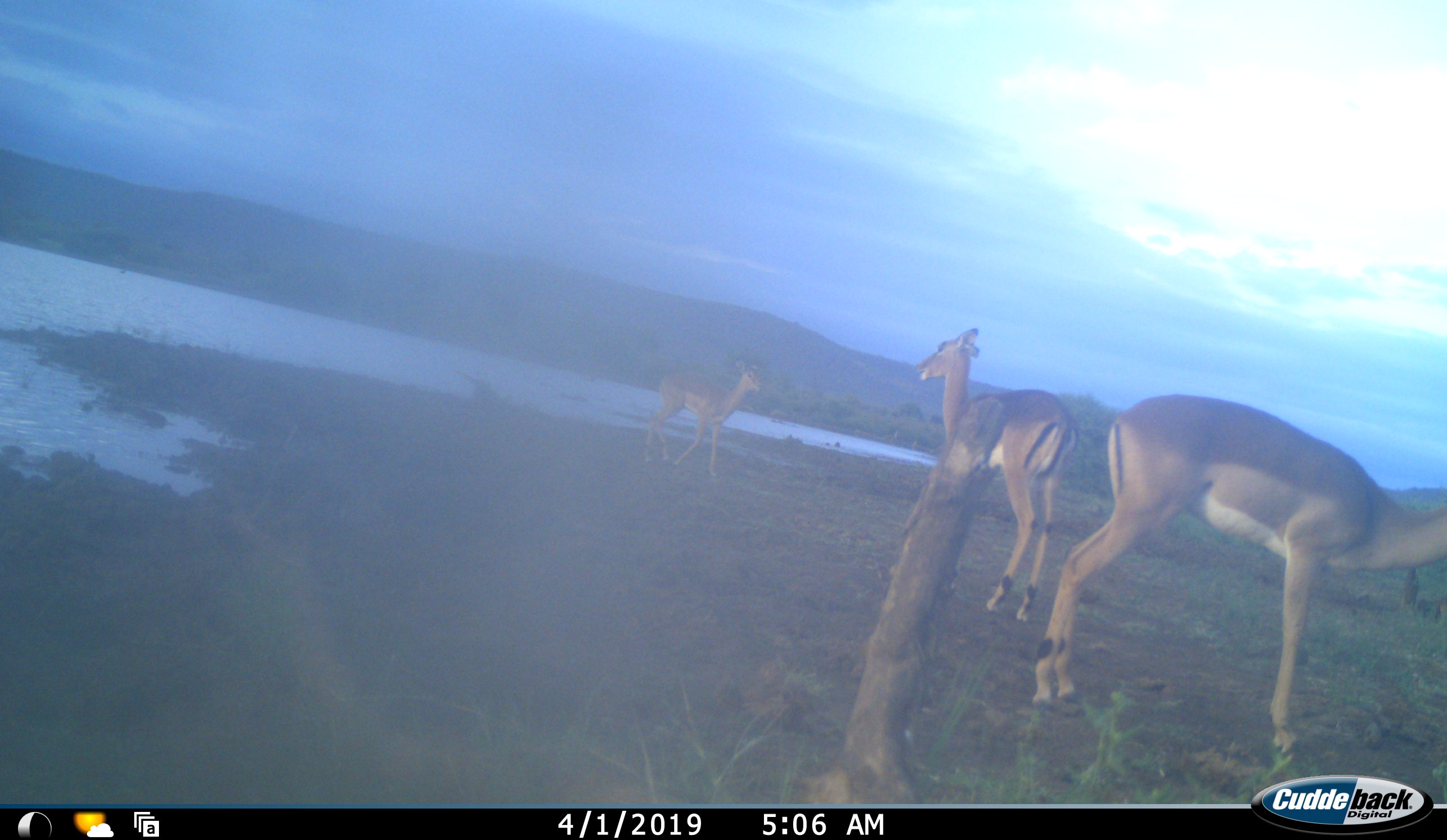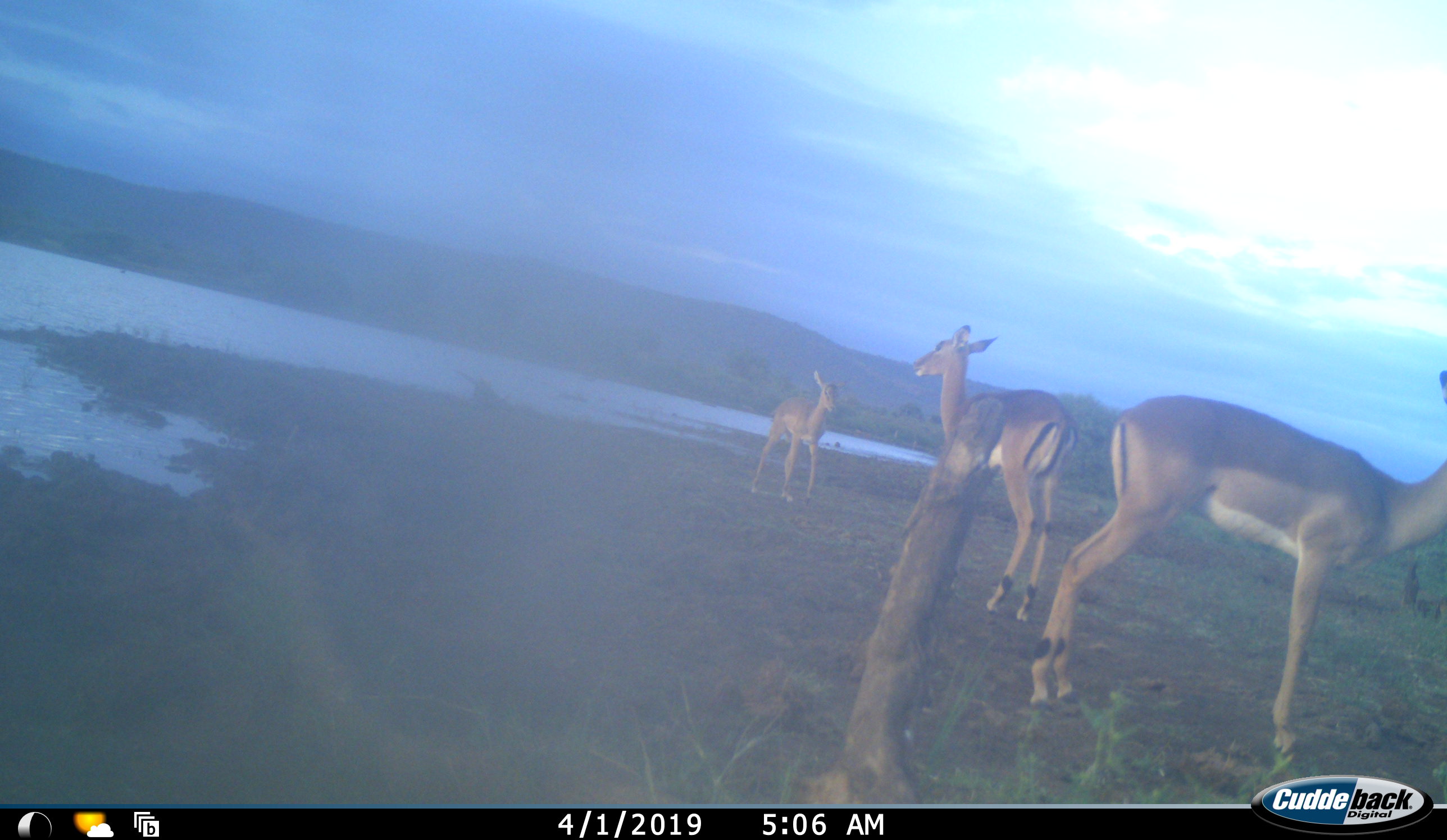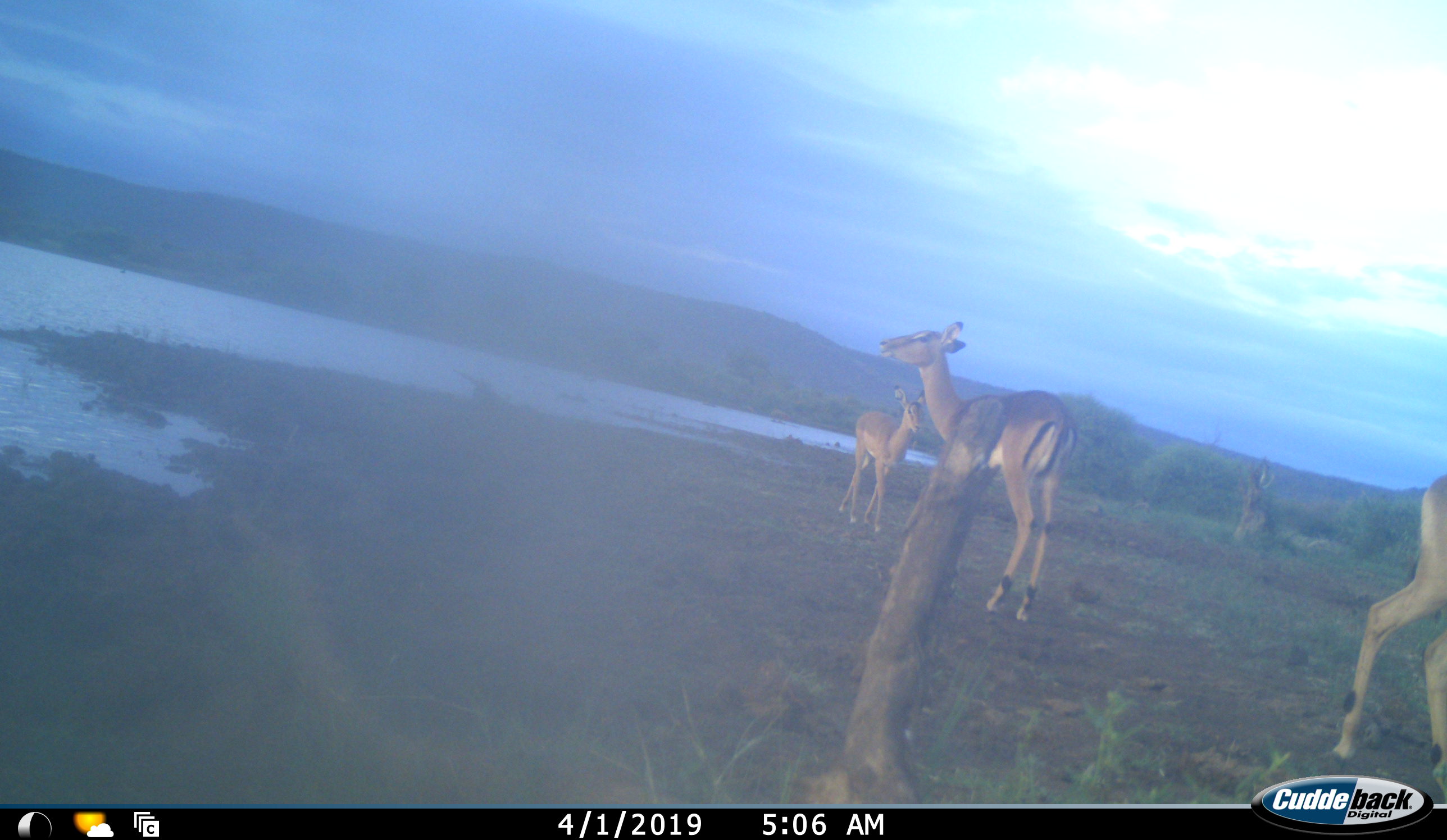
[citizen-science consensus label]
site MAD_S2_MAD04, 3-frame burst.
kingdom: Animalia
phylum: Chordata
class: Mammalia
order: Artiodactyla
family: Bovidae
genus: Aepyceros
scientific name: Aepyceros melampus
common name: impala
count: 3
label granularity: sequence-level